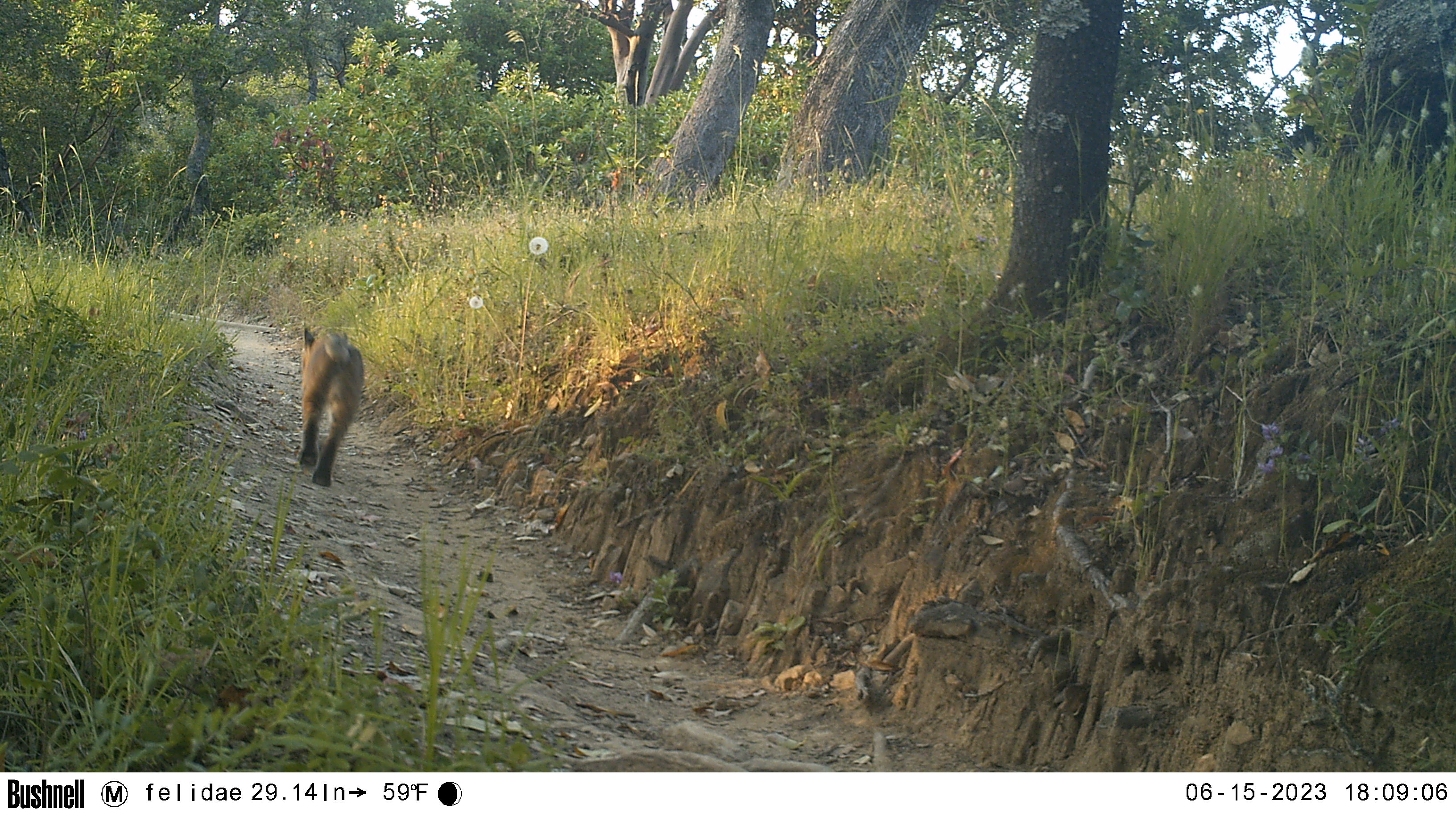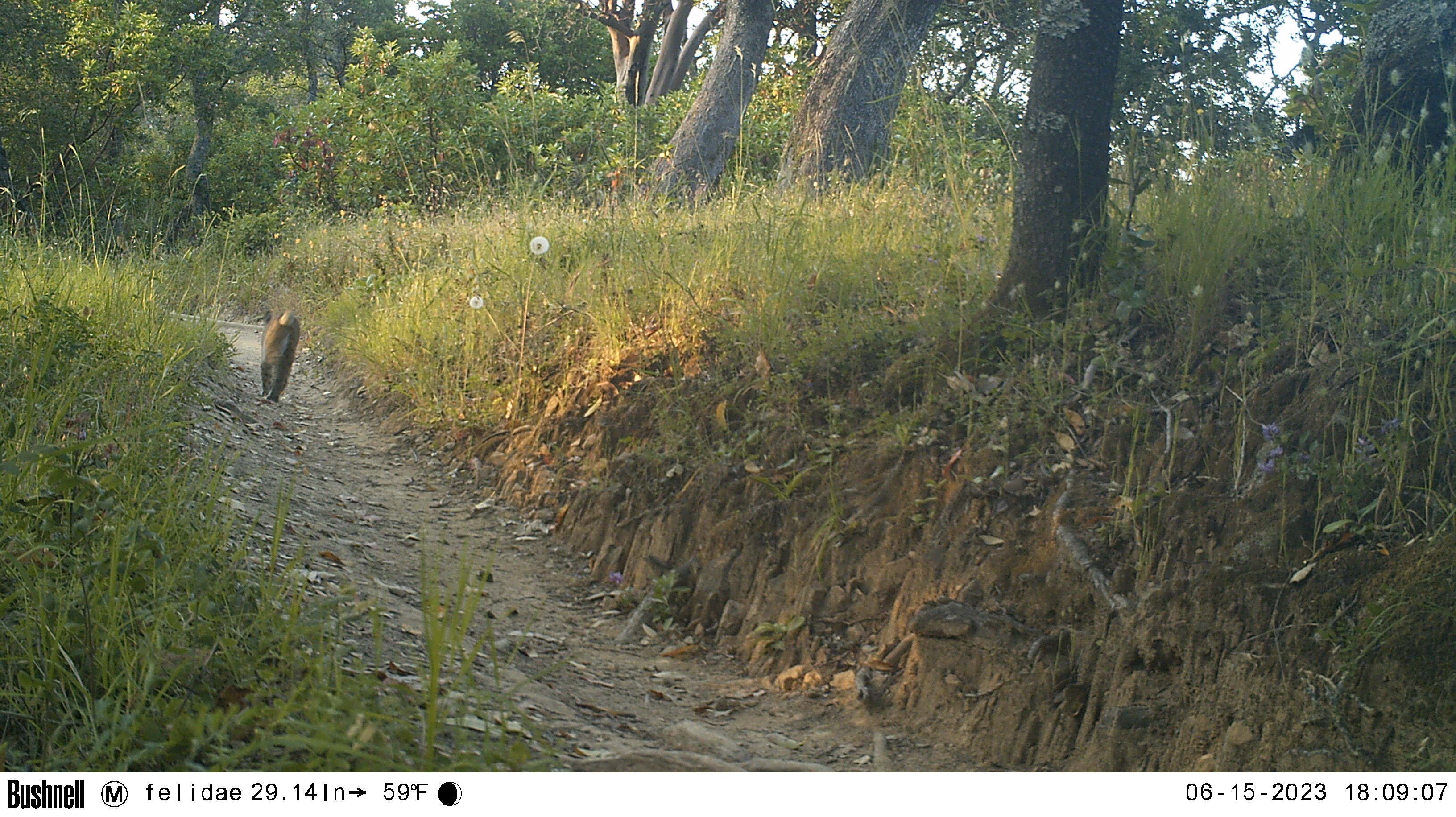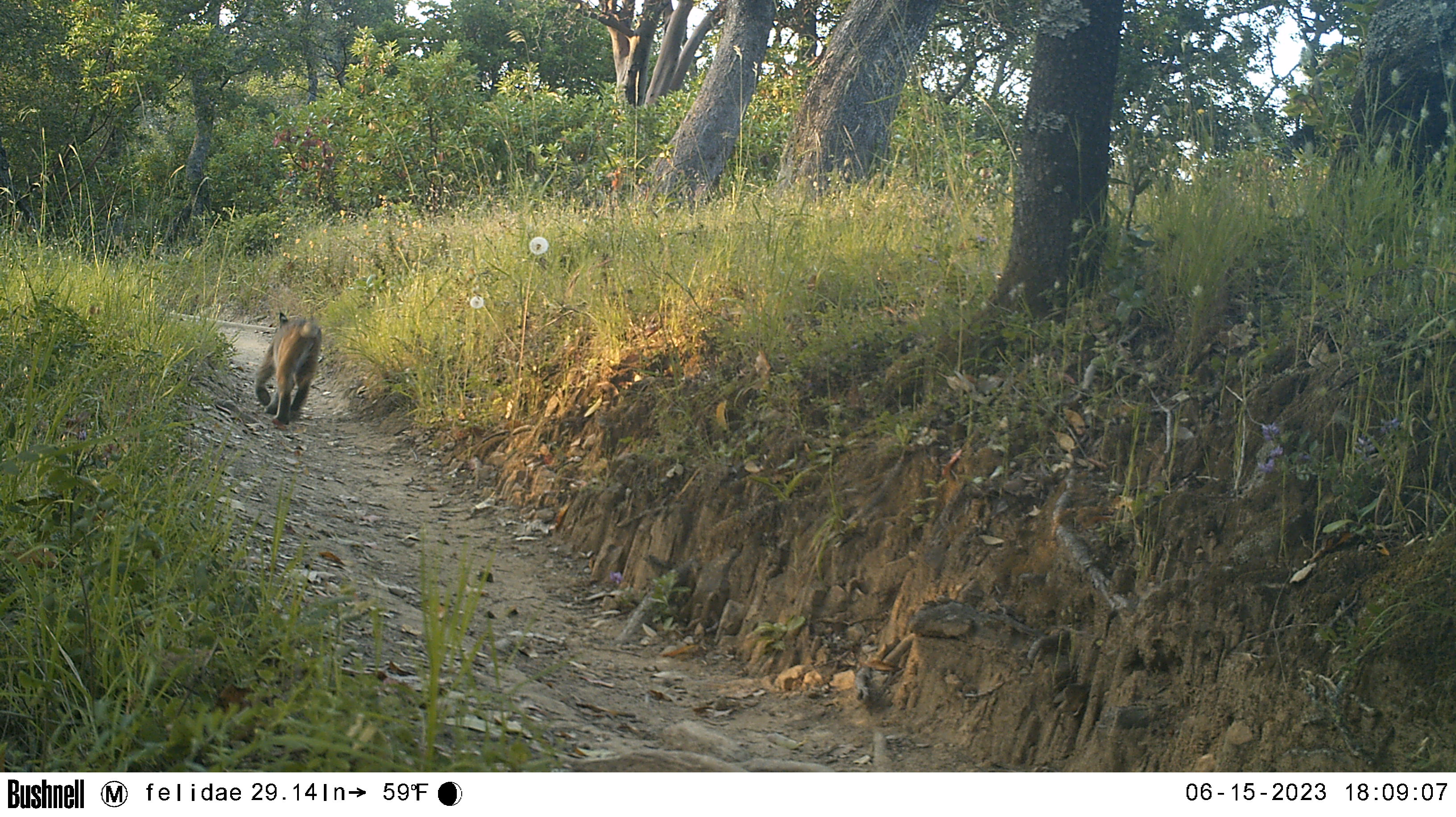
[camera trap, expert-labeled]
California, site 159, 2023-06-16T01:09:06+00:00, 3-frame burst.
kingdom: Animalia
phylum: Chordata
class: Mammalia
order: Carnivora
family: Felidae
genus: Lynx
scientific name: Lynx rufus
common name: bobcat